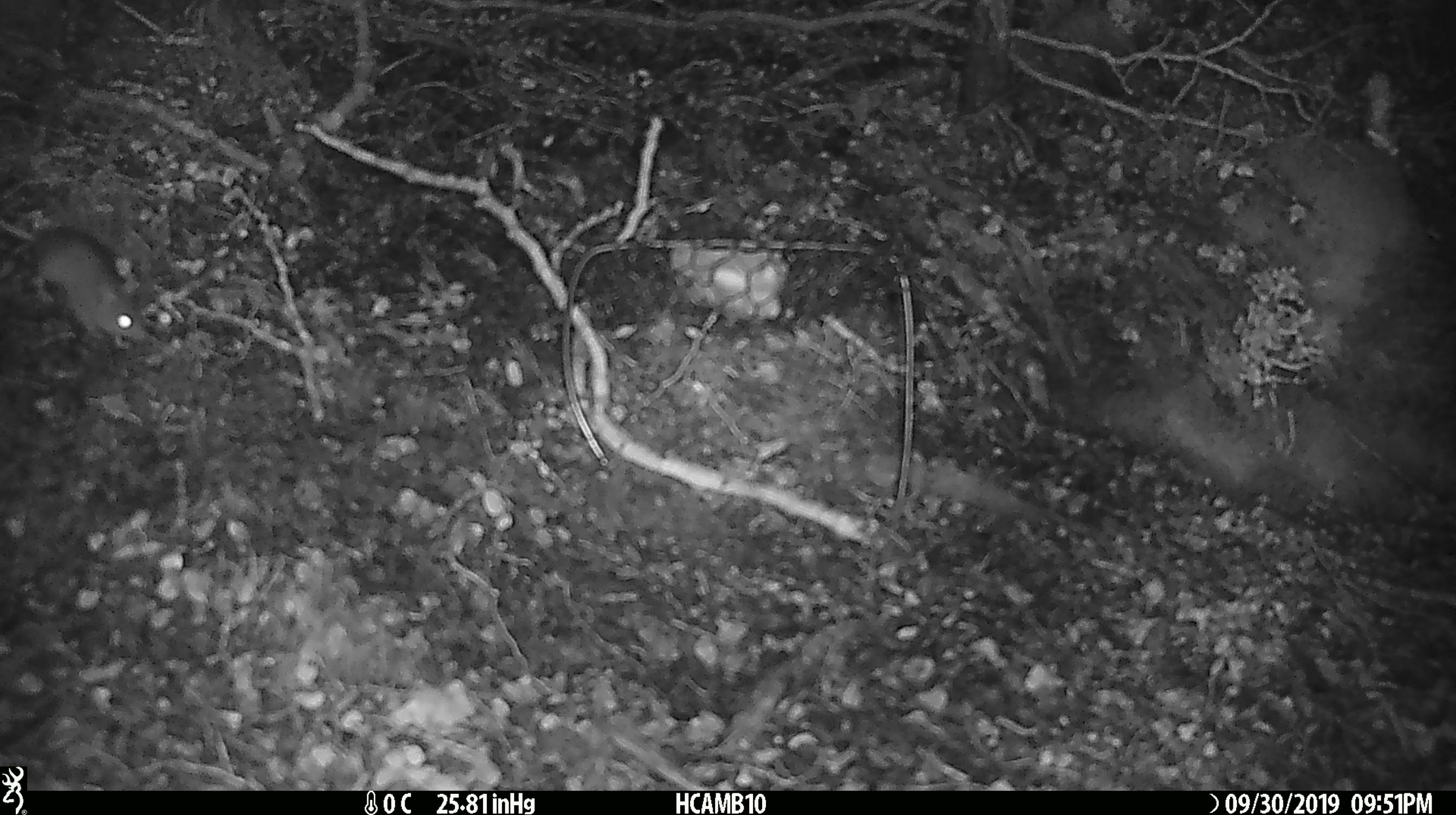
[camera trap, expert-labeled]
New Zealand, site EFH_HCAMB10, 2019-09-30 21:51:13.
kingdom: Animalia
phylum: Chordata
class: Mammalia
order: Rodentia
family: Muridae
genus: Mus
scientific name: Mus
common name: mouse